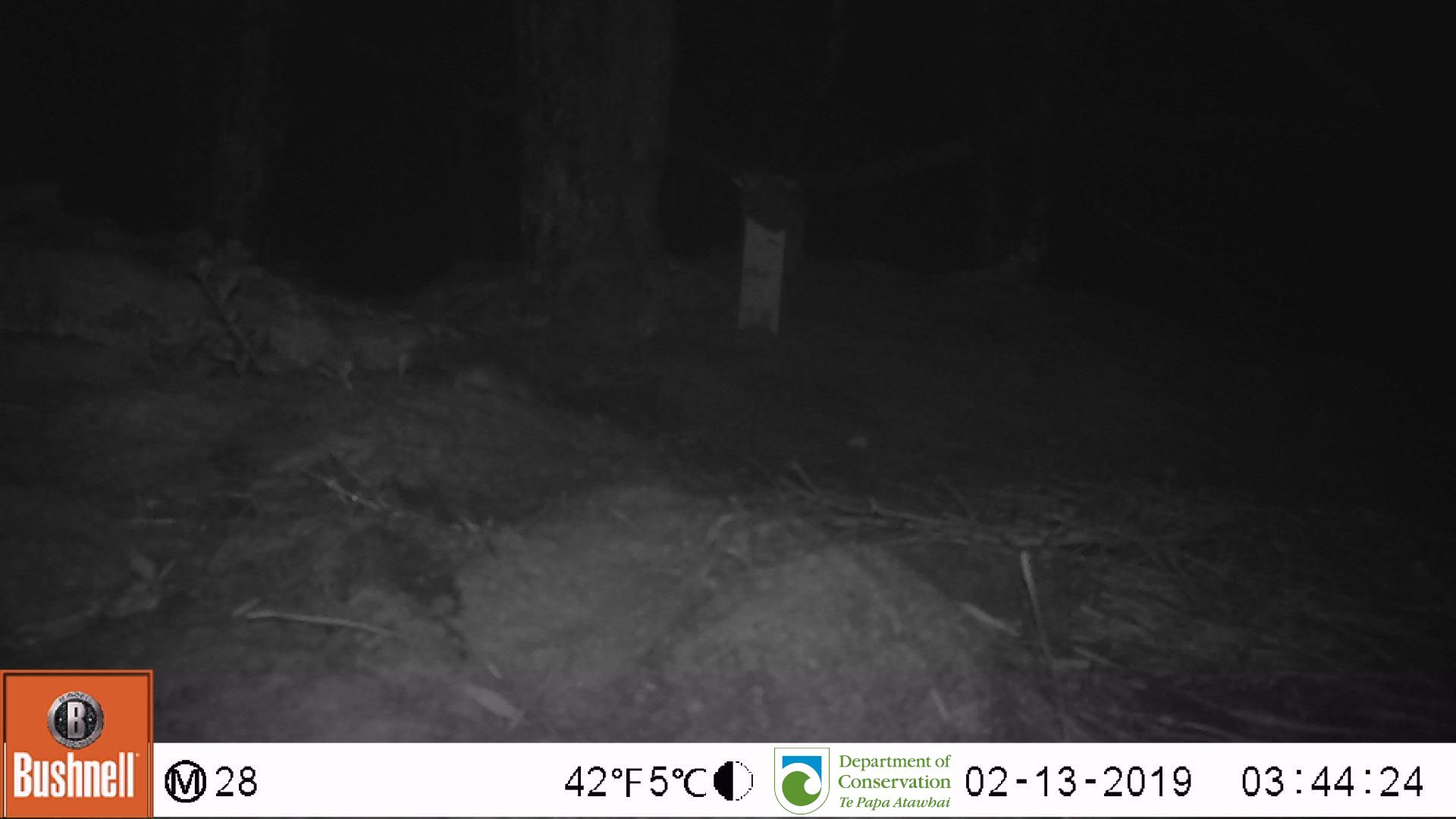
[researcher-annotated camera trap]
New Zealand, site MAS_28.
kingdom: Animalia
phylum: Chordata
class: Mammalia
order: Rodentia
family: Muridae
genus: Mus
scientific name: Mus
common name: mouse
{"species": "mouse (Mus)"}